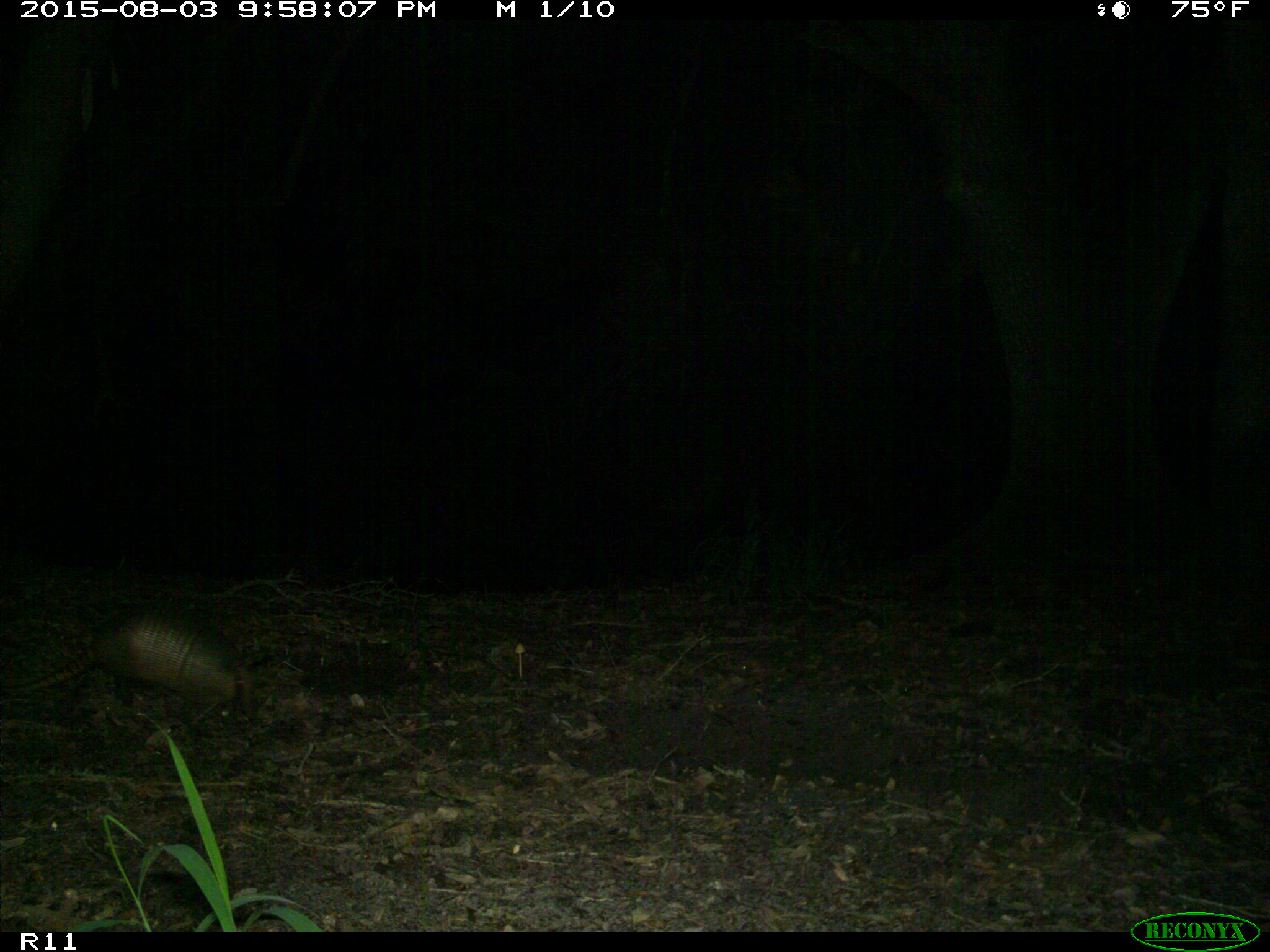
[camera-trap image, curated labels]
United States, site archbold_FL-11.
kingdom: Animalia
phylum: Chordata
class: Mammalia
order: Cingulata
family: Dasypodidae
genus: Dasypus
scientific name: Dasypus novemcinctus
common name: nine-banded armadillo